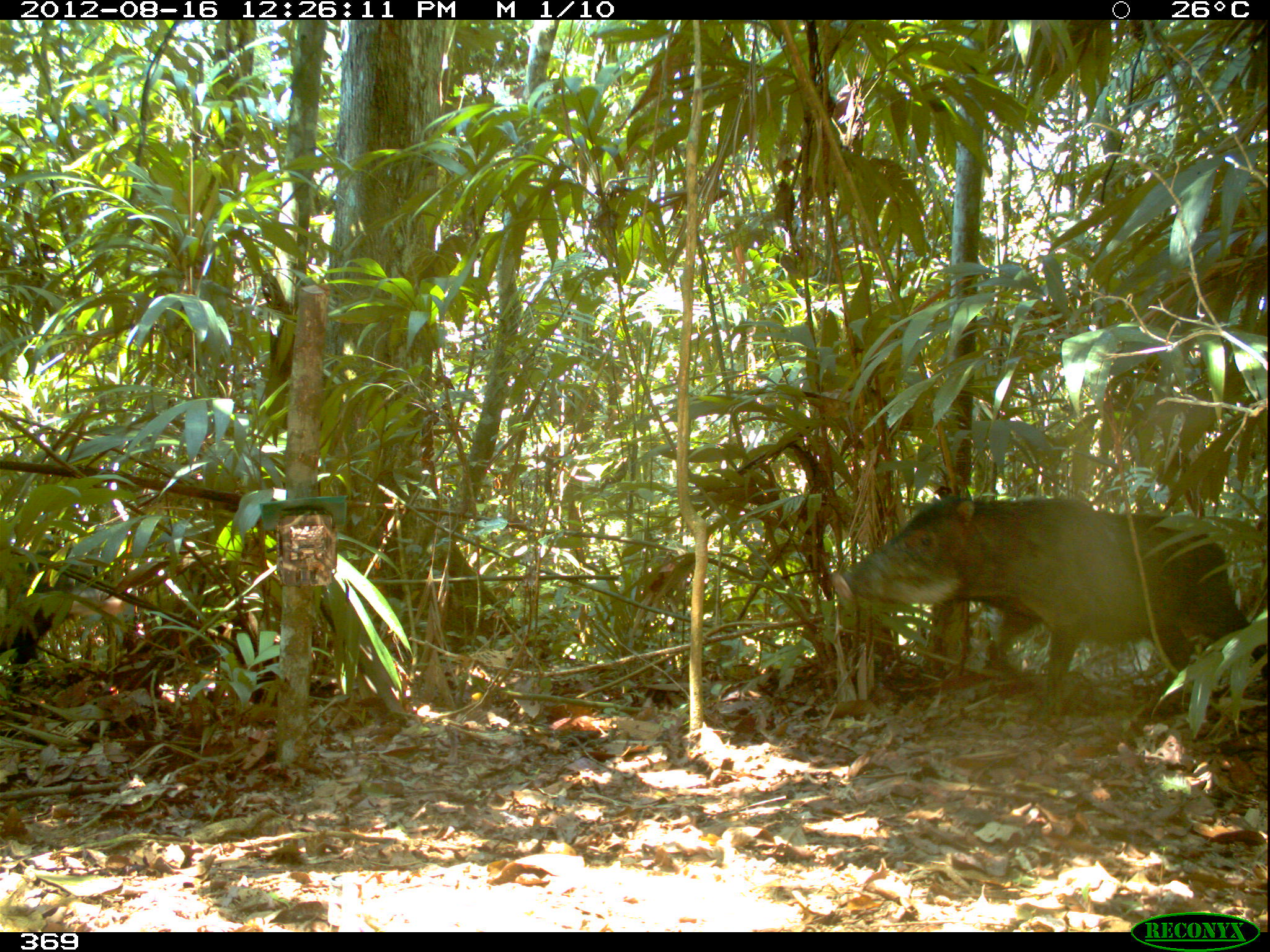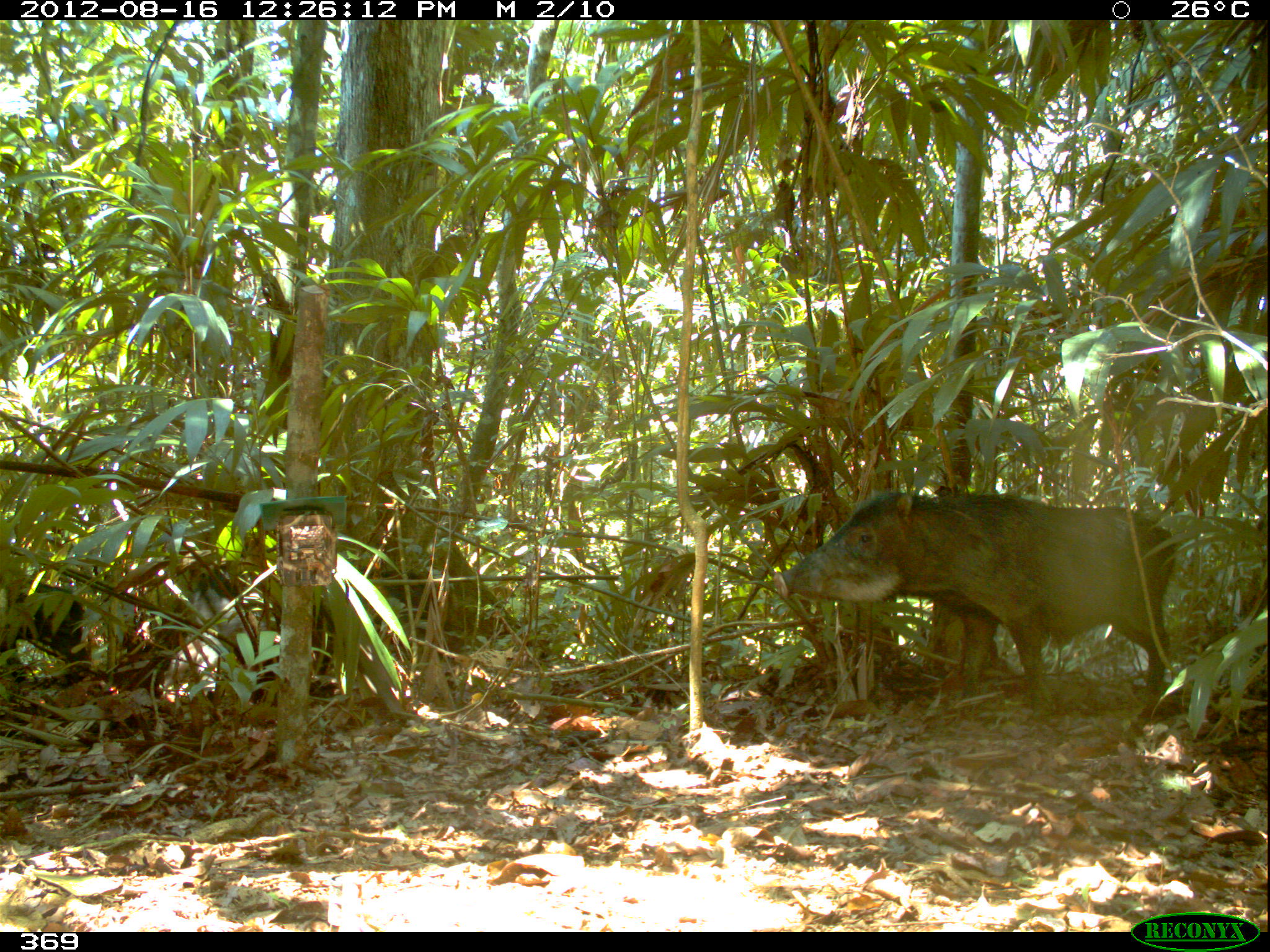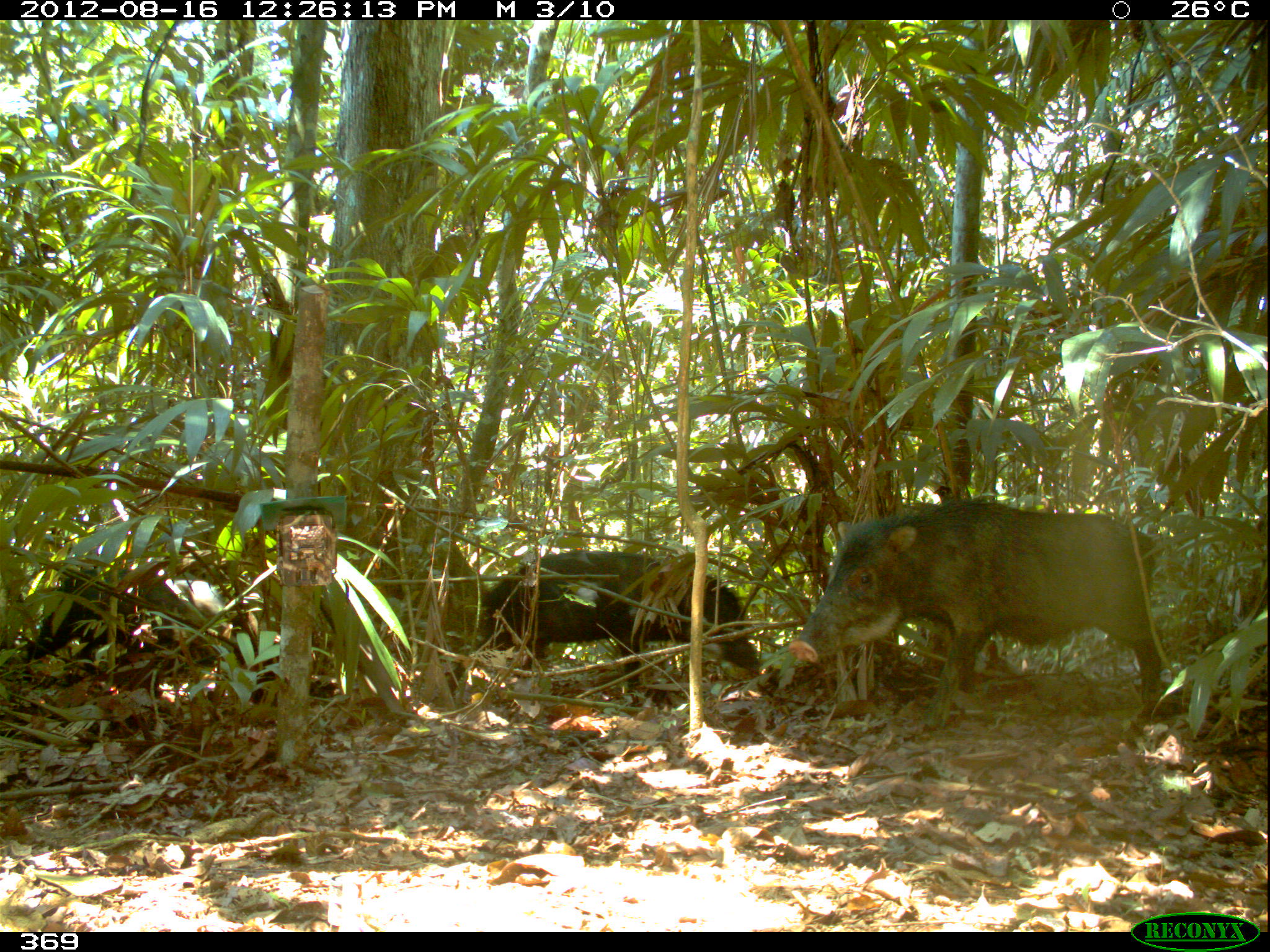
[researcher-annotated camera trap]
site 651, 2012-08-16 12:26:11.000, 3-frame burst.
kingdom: Animalia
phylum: Chordata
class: Mammalia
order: Artiodactyla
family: Tayassuidae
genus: Tayassu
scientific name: Tayassu pecari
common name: white-lipped peccary